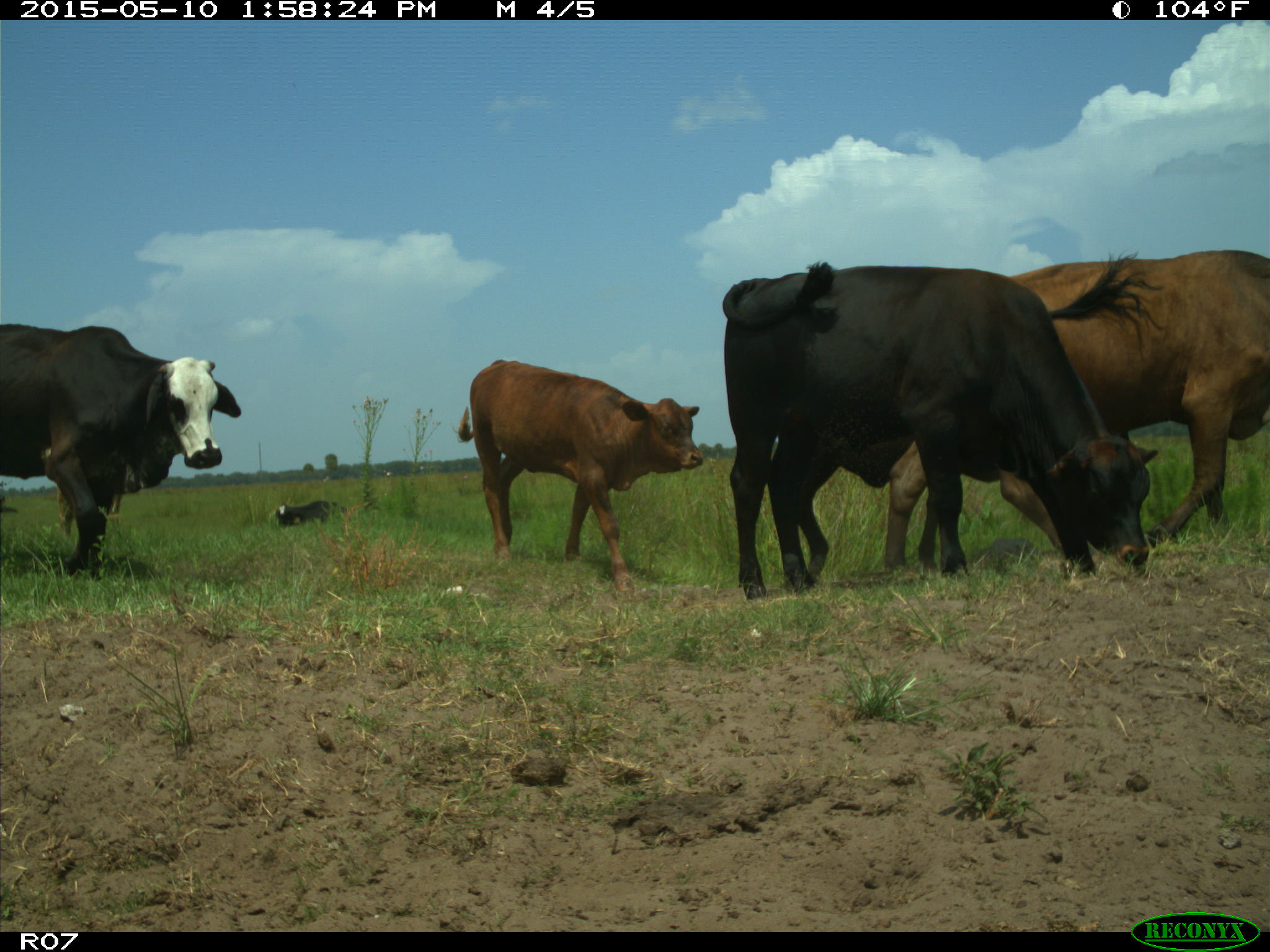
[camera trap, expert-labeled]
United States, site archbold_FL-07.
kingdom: Animalia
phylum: Chordata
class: Mammalia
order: Artiodactyla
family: Bovidae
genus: Bos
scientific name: Bos taurus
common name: domestic cow